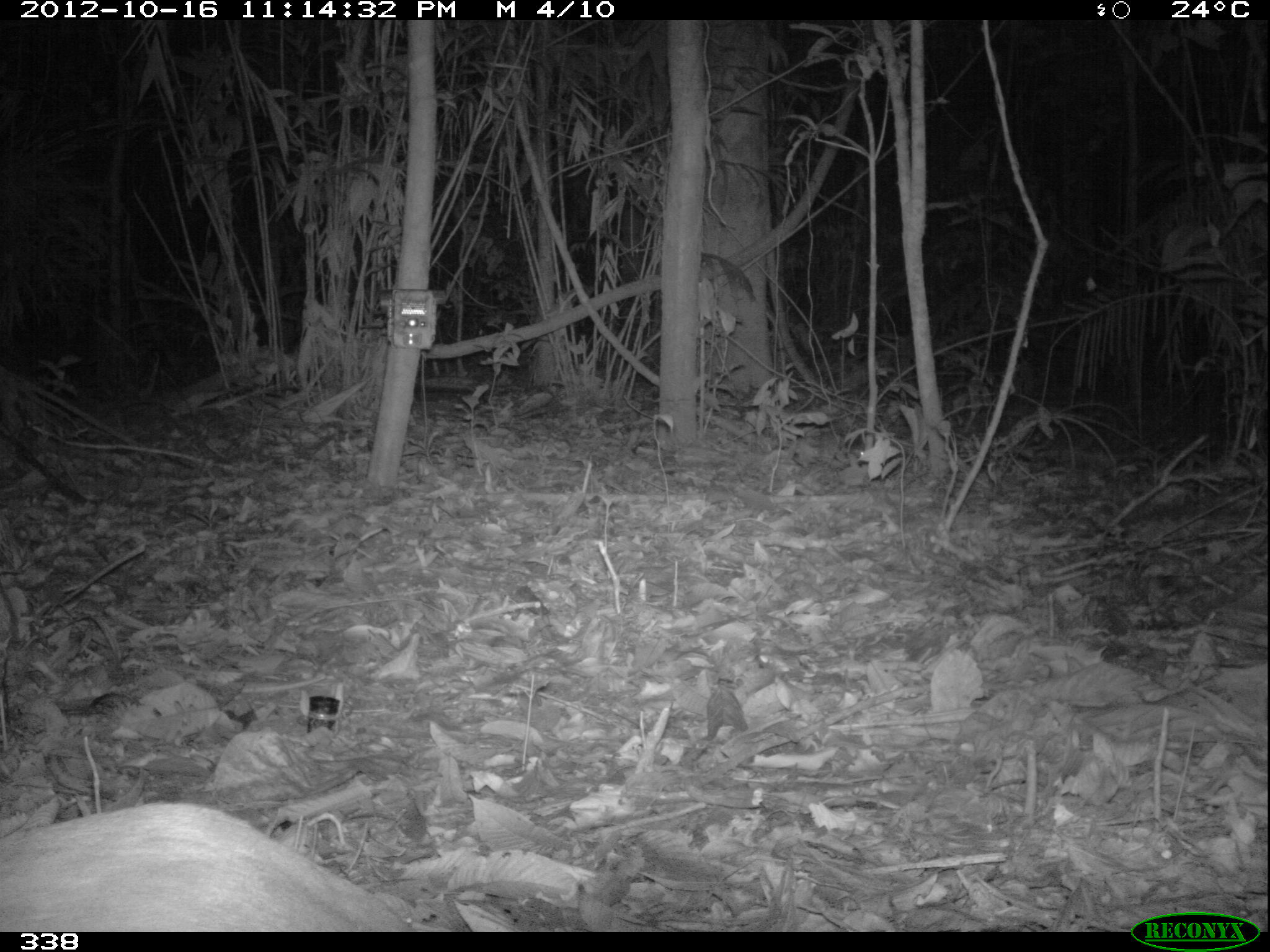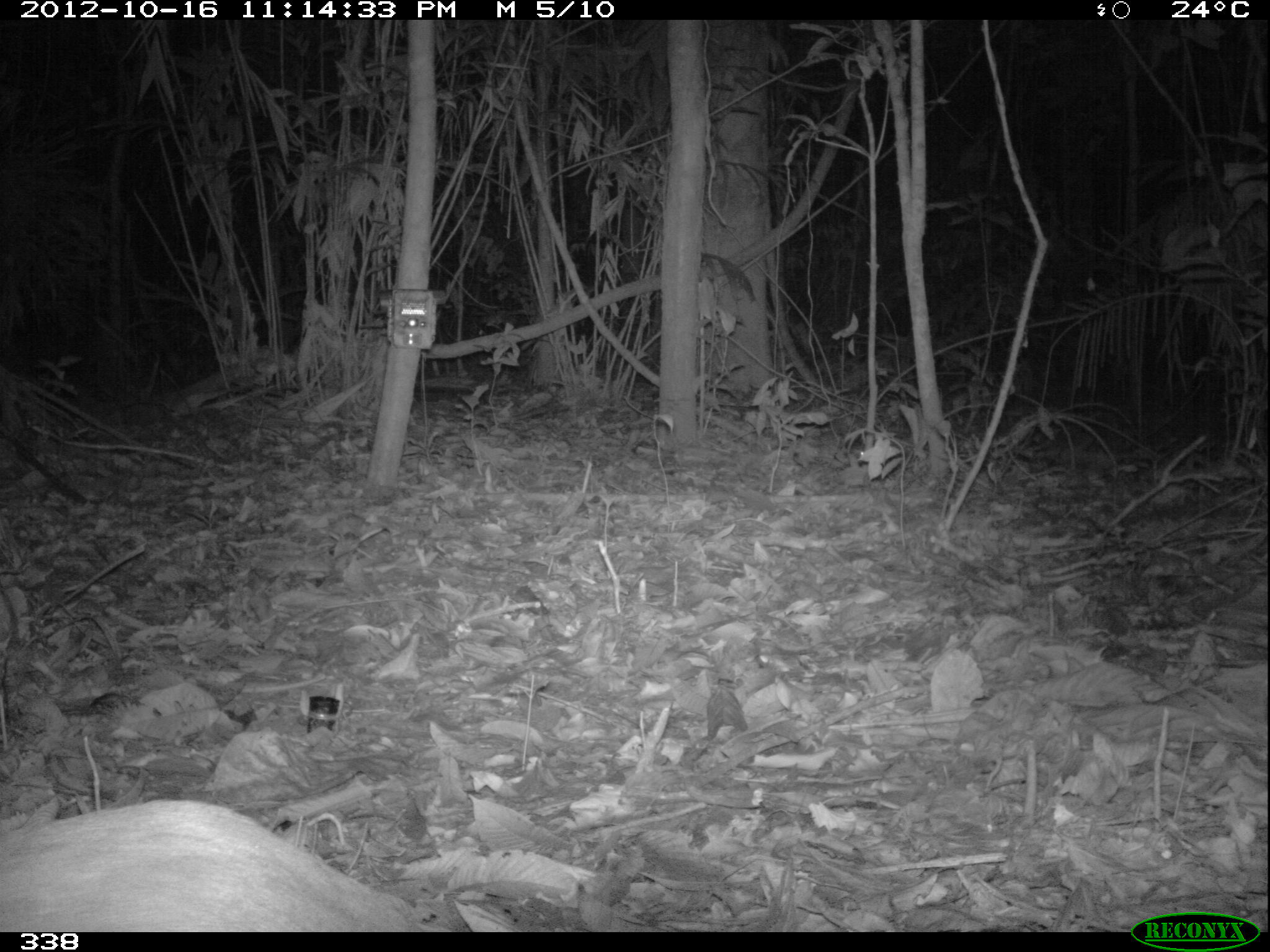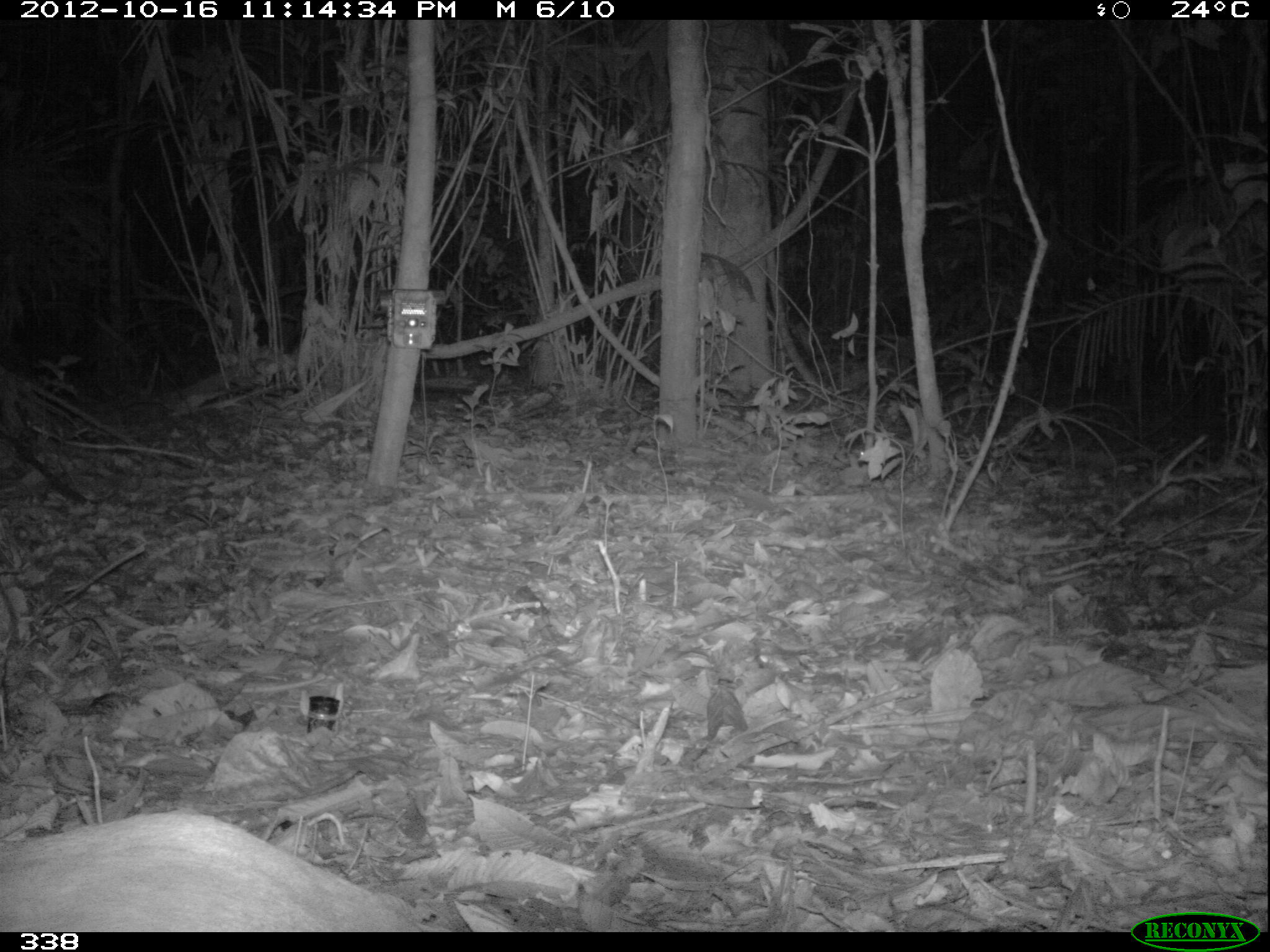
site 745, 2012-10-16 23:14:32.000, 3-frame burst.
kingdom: Animalia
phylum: Chordata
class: Mammalia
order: Rodentia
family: Cuniculidae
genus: Cuniculus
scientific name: Cuniculus paca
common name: spotted paca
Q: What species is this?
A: Cuniculus paca (spotted paca).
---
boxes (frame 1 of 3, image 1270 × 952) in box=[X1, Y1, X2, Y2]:
cuniculus paca: box=[0, 798, 422, 932]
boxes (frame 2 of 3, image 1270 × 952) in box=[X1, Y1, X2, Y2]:
cuniculus paca: box=[0, 794, 443, 932]